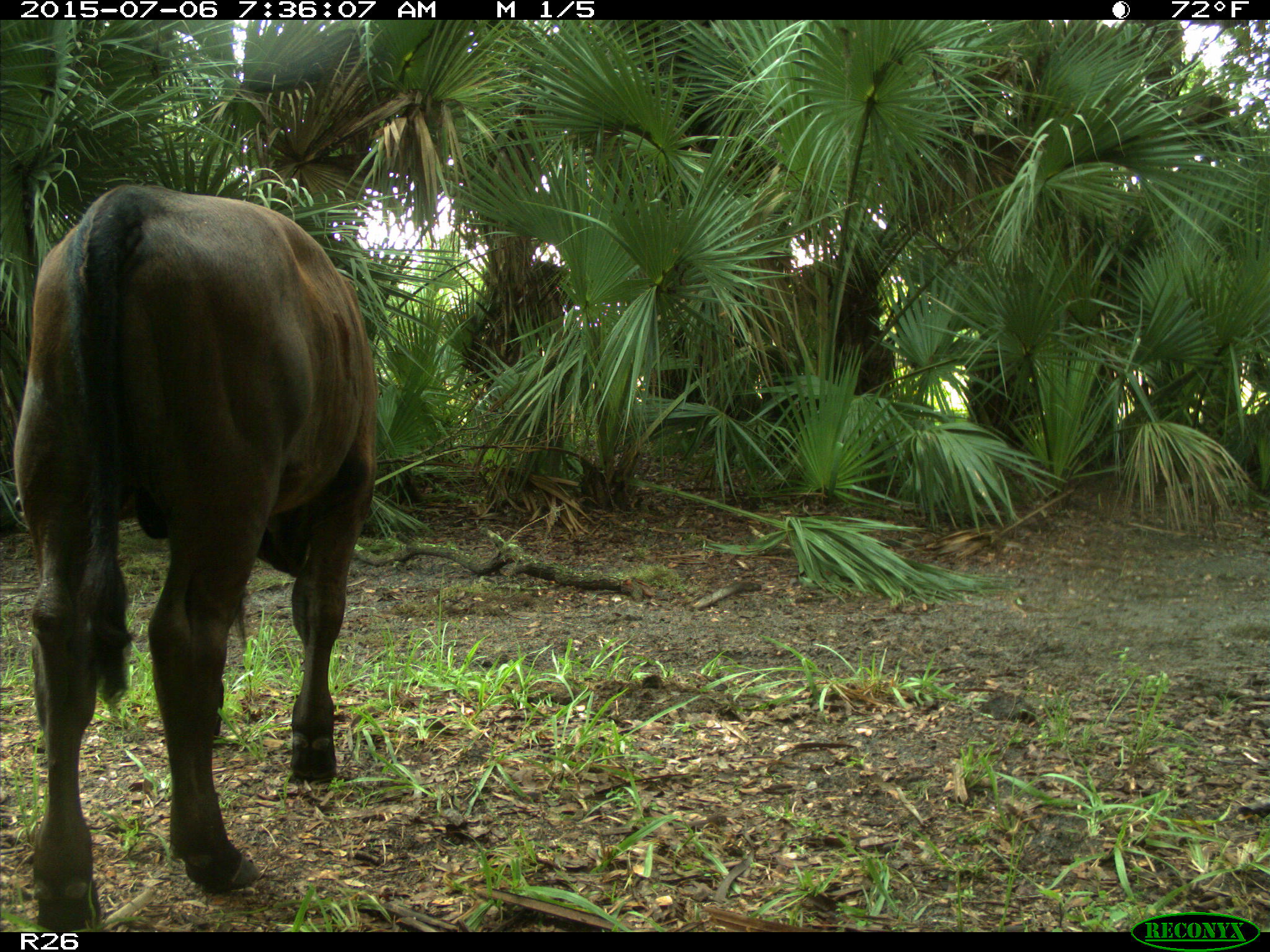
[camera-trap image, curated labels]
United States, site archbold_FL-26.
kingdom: Animalia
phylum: Chordata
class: Mammalia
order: Artiodactyla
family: Bovidae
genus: Bos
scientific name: Bos taurus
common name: domestic cow